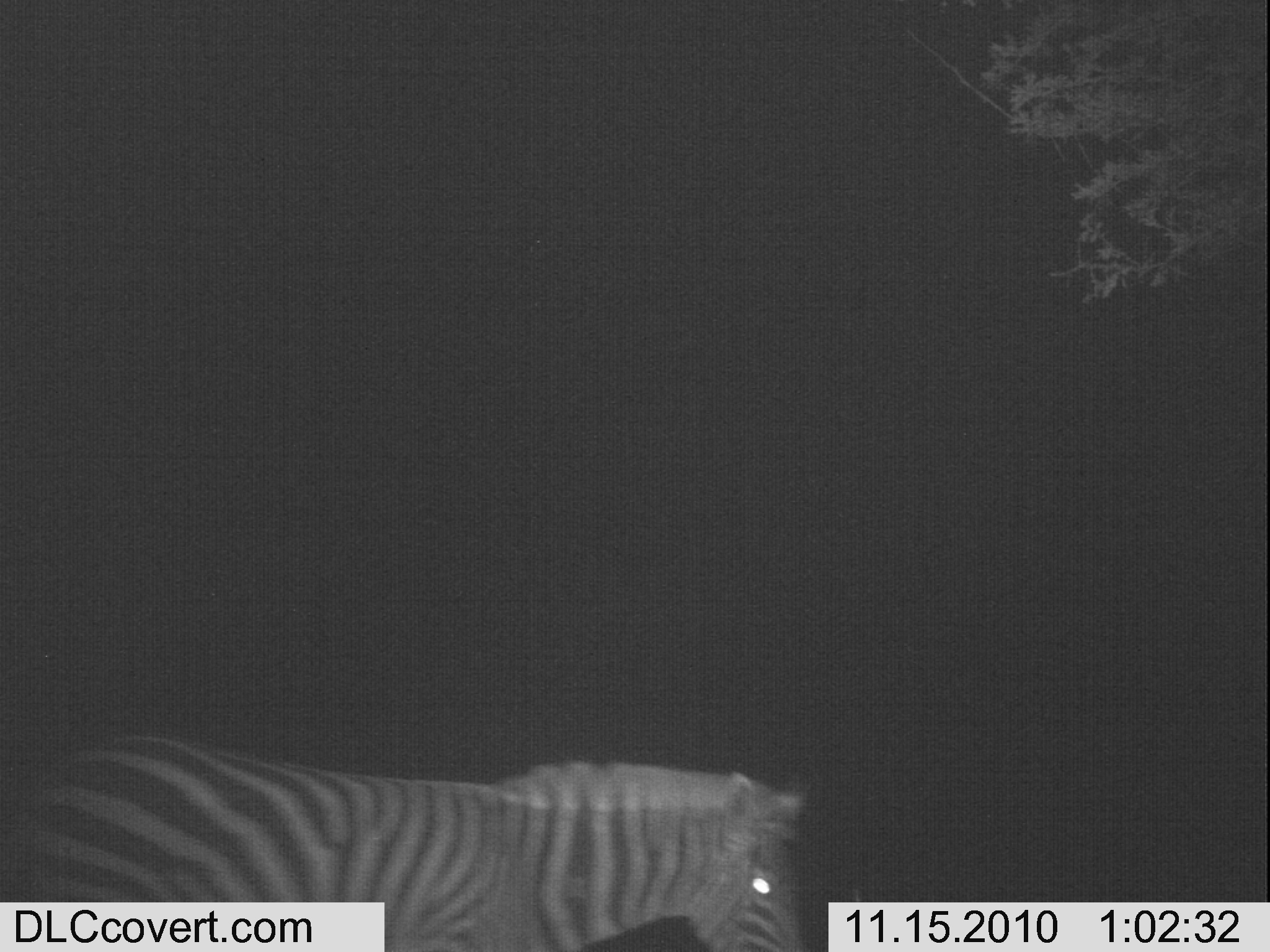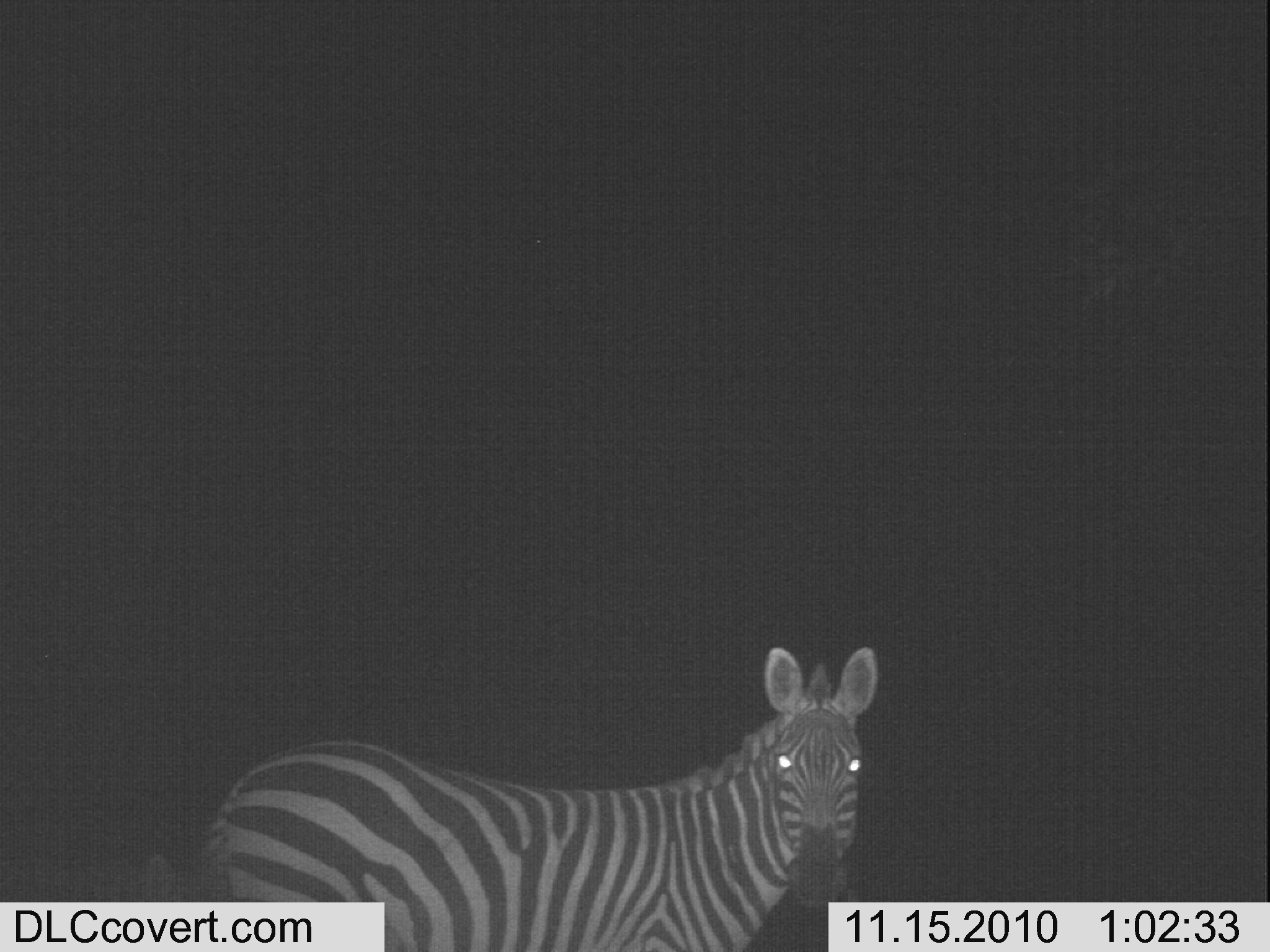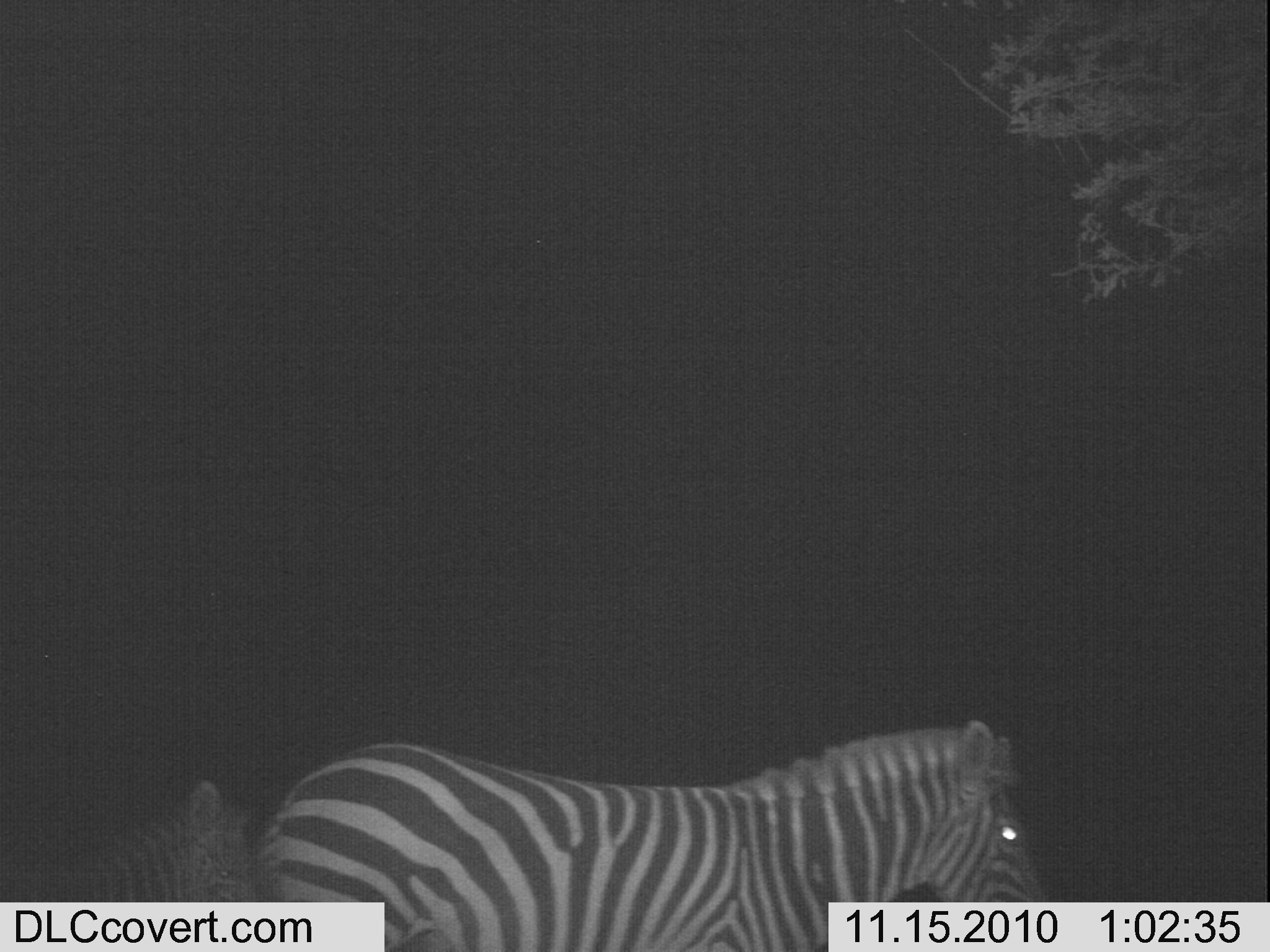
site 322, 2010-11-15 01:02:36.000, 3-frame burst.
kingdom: Animalia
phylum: Chordata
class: Mammalia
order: Perissodactyla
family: Equidae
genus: Equus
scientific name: Equus quagga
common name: plains zebra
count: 1